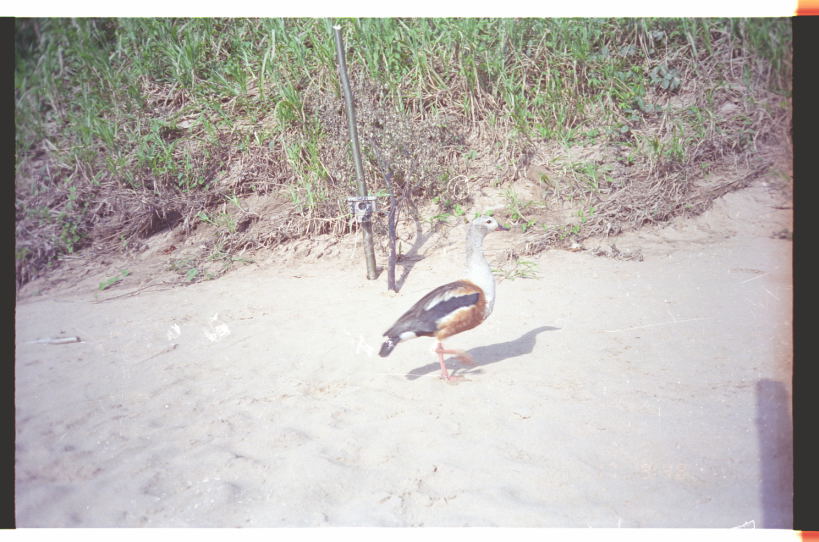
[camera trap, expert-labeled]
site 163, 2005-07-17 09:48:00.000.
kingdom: Animalia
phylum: Chordata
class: Aves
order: Anseriformes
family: Anatidae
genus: Oressochen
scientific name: Oressochen jubatus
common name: orinoco goose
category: neochen jubata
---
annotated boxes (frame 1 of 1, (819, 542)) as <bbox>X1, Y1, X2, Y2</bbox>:
neochen jubata: <bbox>376, 215, 510, 386</bbox>